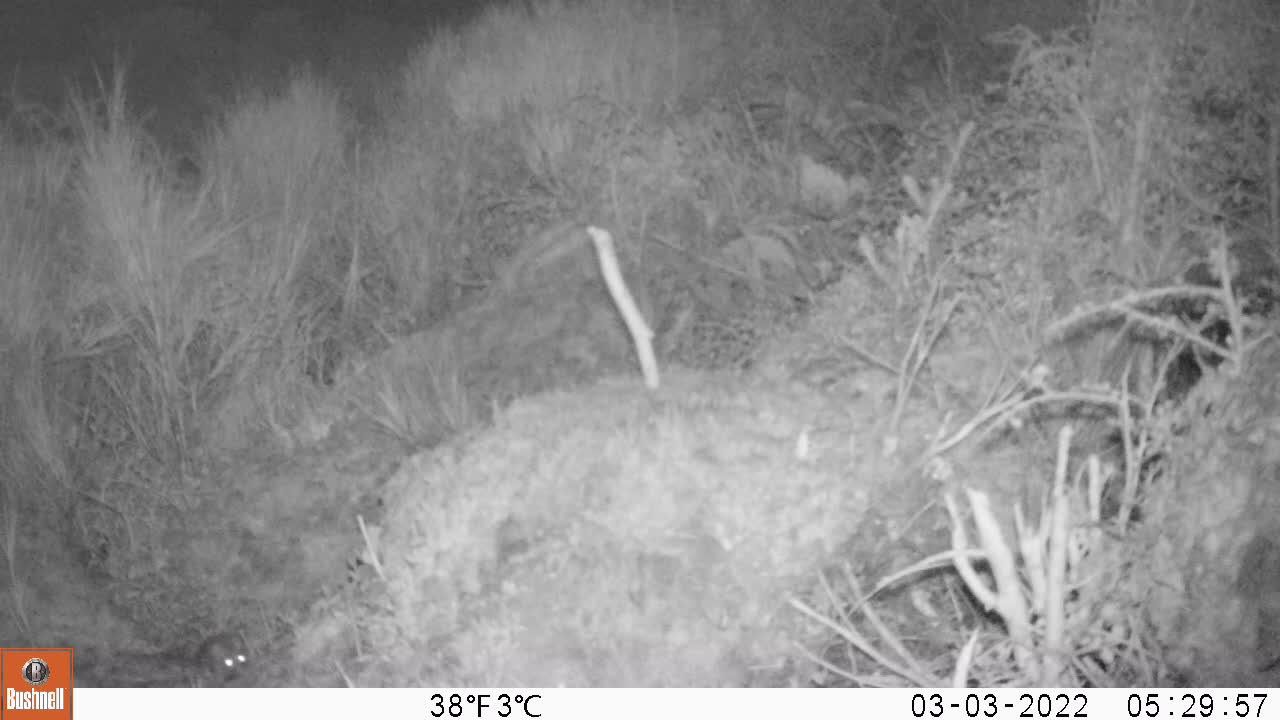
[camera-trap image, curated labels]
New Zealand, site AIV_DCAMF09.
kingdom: Animalia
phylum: Chordata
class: Mammalia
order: Rodentia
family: Muridae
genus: Mus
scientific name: Mus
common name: mouse